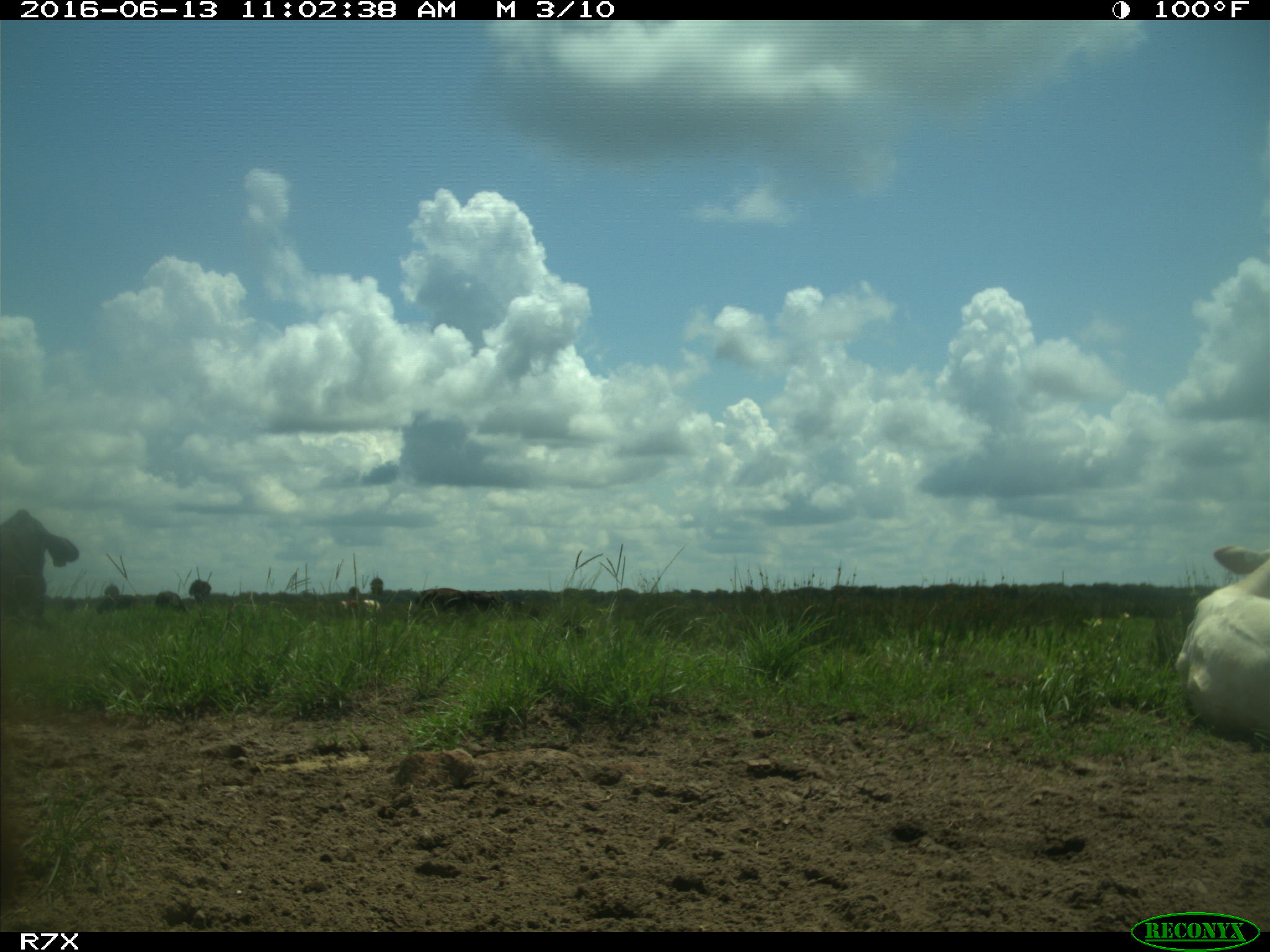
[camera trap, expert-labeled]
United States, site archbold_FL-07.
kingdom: Animalia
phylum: Chordata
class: Mammalia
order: Artiodactyla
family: Bovidae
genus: Bos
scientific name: Bos taurus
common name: domestic cow